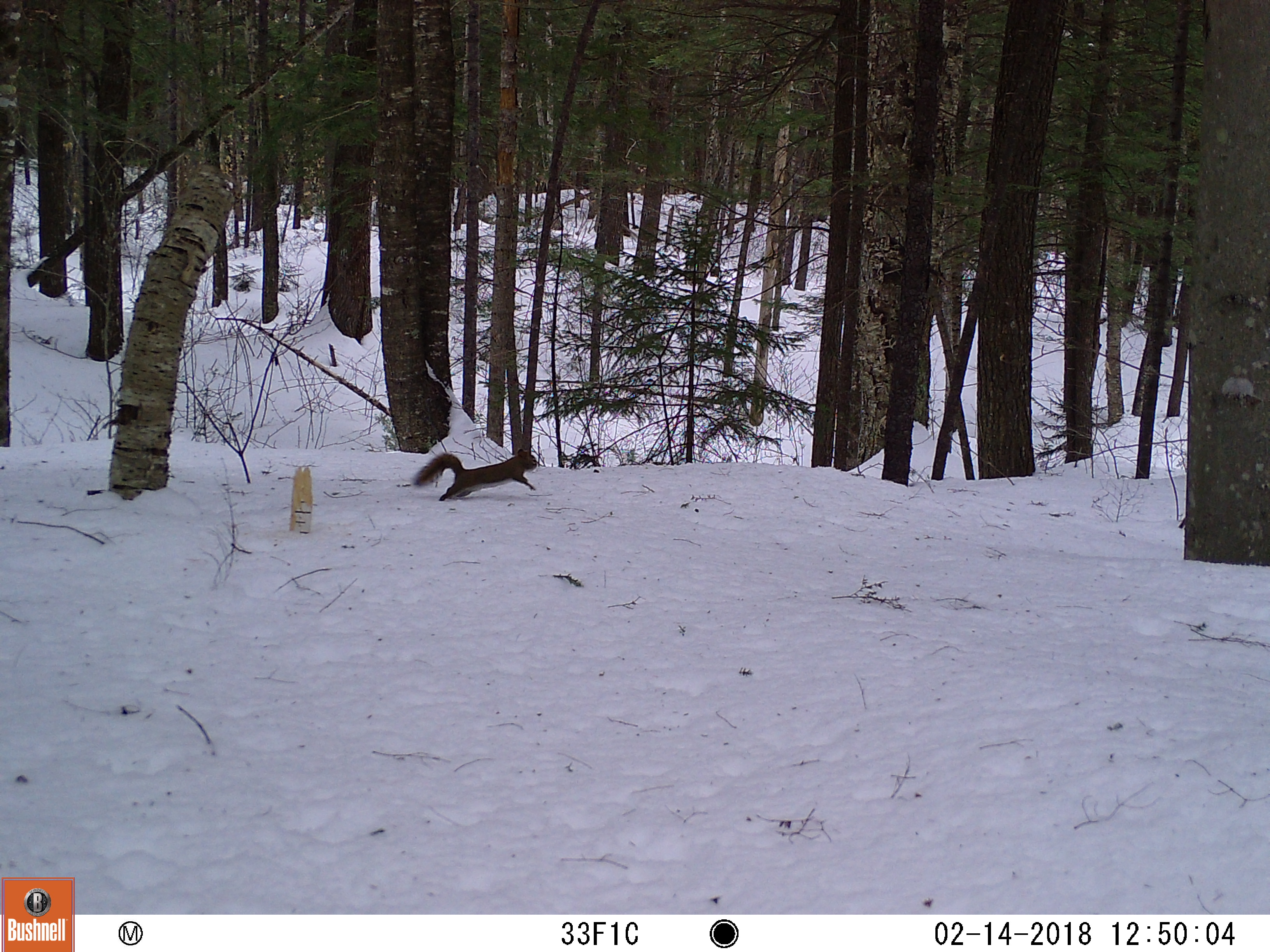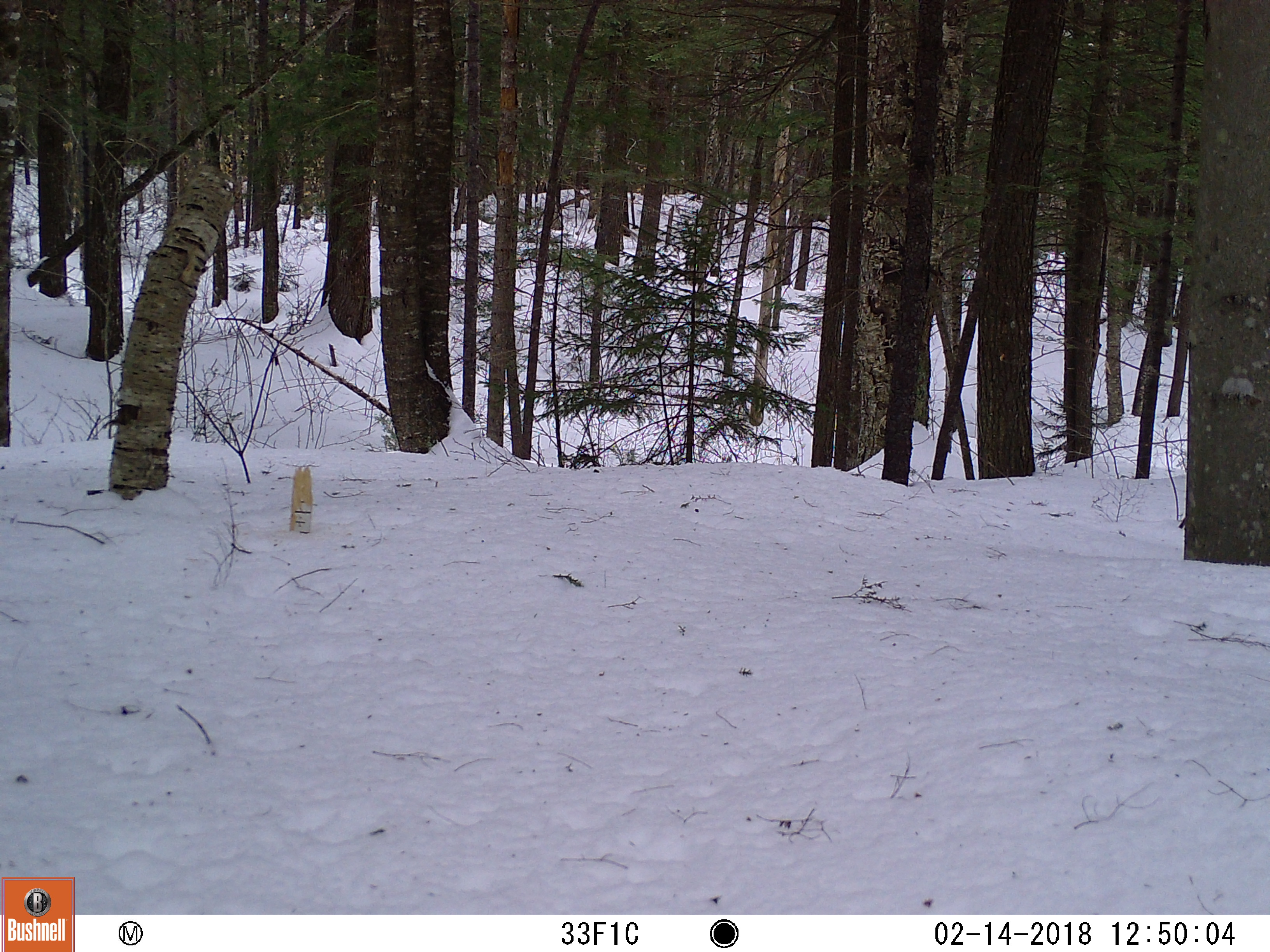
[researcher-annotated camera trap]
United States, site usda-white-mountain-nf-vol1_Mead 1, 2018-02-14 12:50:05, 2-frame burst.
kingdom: Animalia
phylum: Chordata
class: Mammalia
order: Rodentia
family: Sciuridae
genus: Tamiasciurus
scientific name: Tamiasciurus hudsonicus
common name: red squirrel